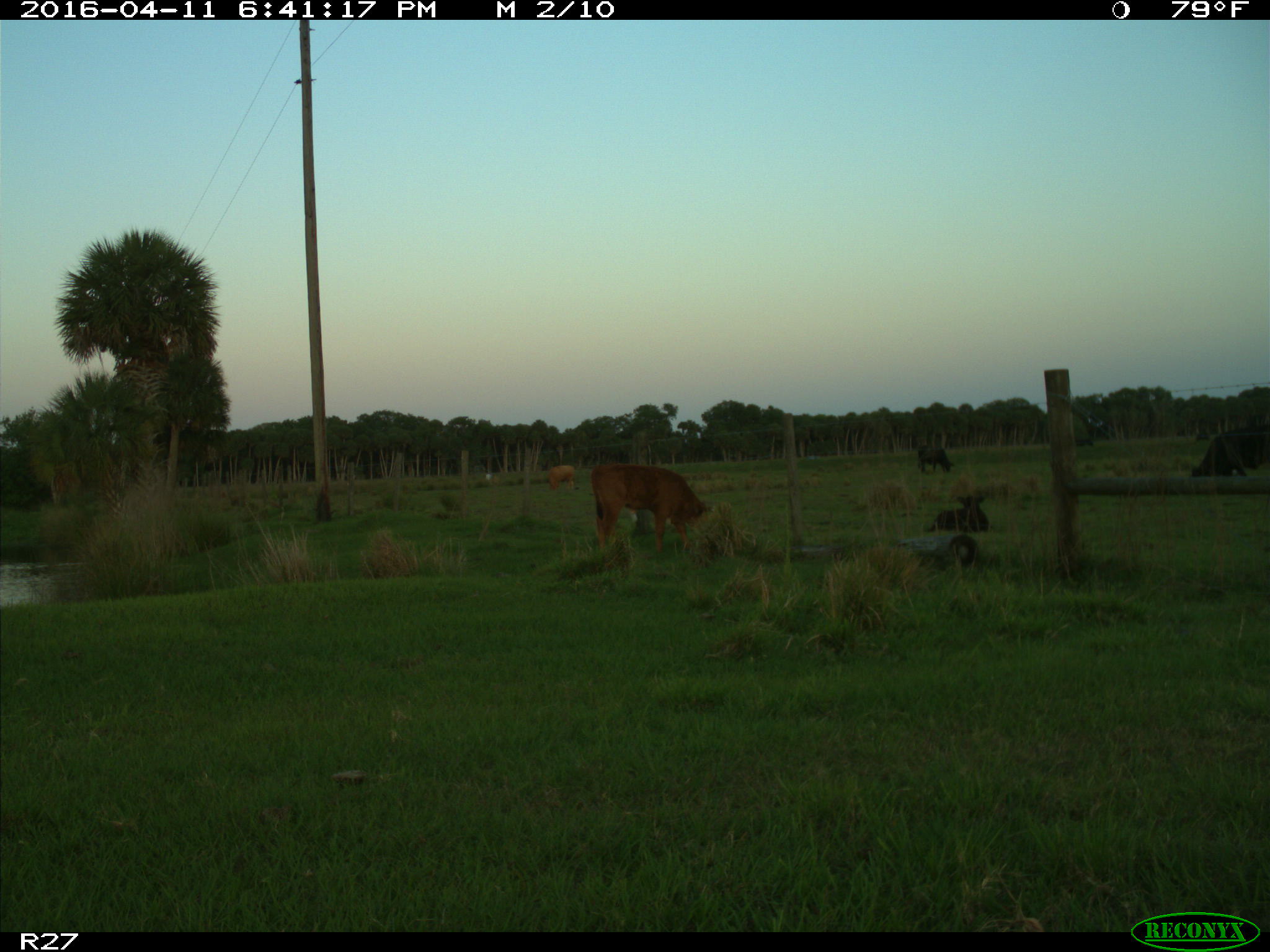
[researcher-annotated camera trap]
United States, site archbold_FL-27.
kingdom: Animalia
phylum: Chordata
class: Mammalia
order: Artiodactyla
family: Bovidae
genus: Bos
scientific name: Bos taurus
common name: domestic cow